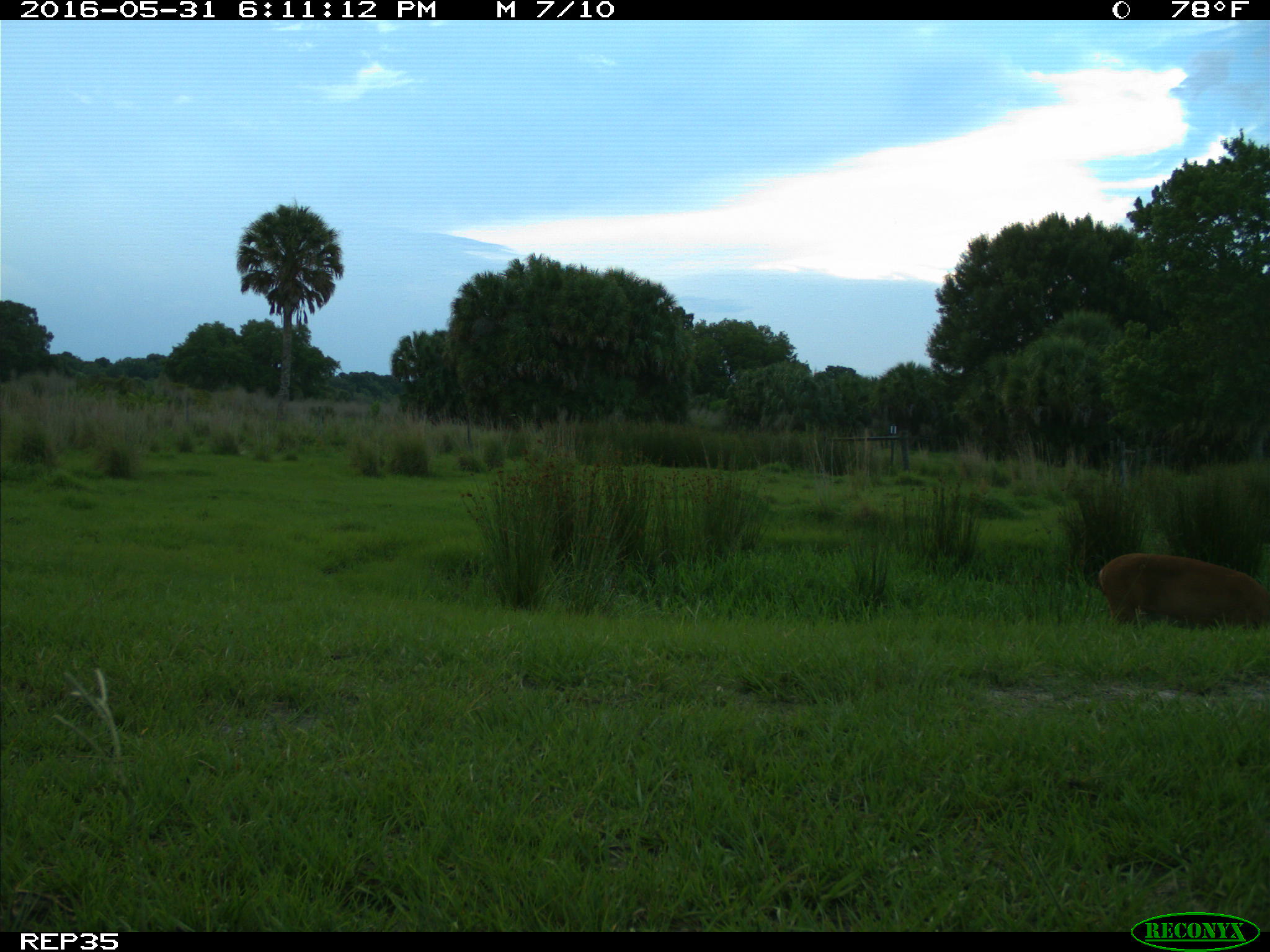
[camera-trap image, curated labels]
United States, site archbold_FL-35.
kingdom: Animalia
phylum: Chordata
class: Mammalia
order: Artiodactyla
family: Cervidae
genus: Odocoileus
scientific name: Odocoileus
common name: deer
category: unidentified deer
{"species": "unidentified deer (deer) (Odocoileus)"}